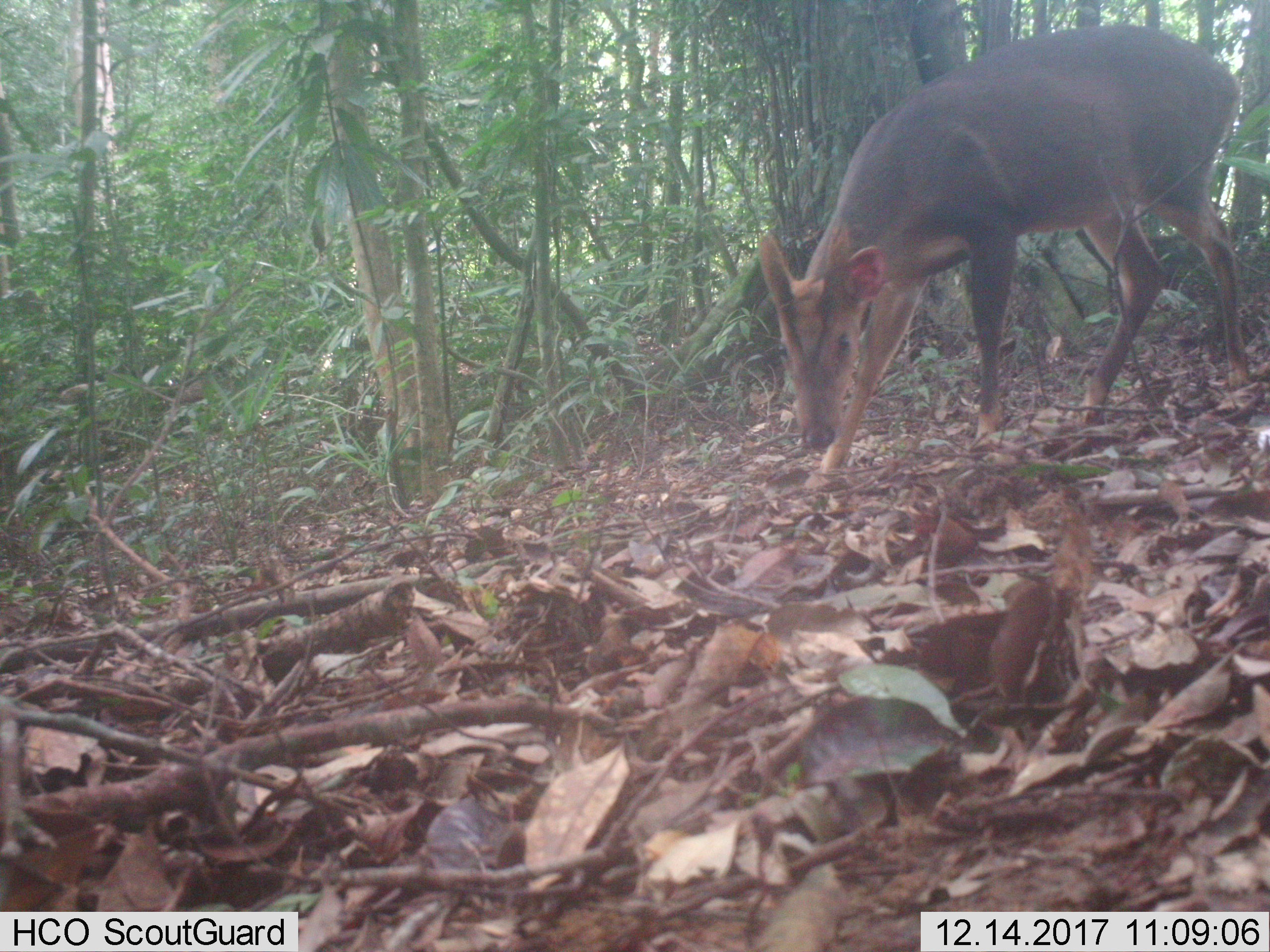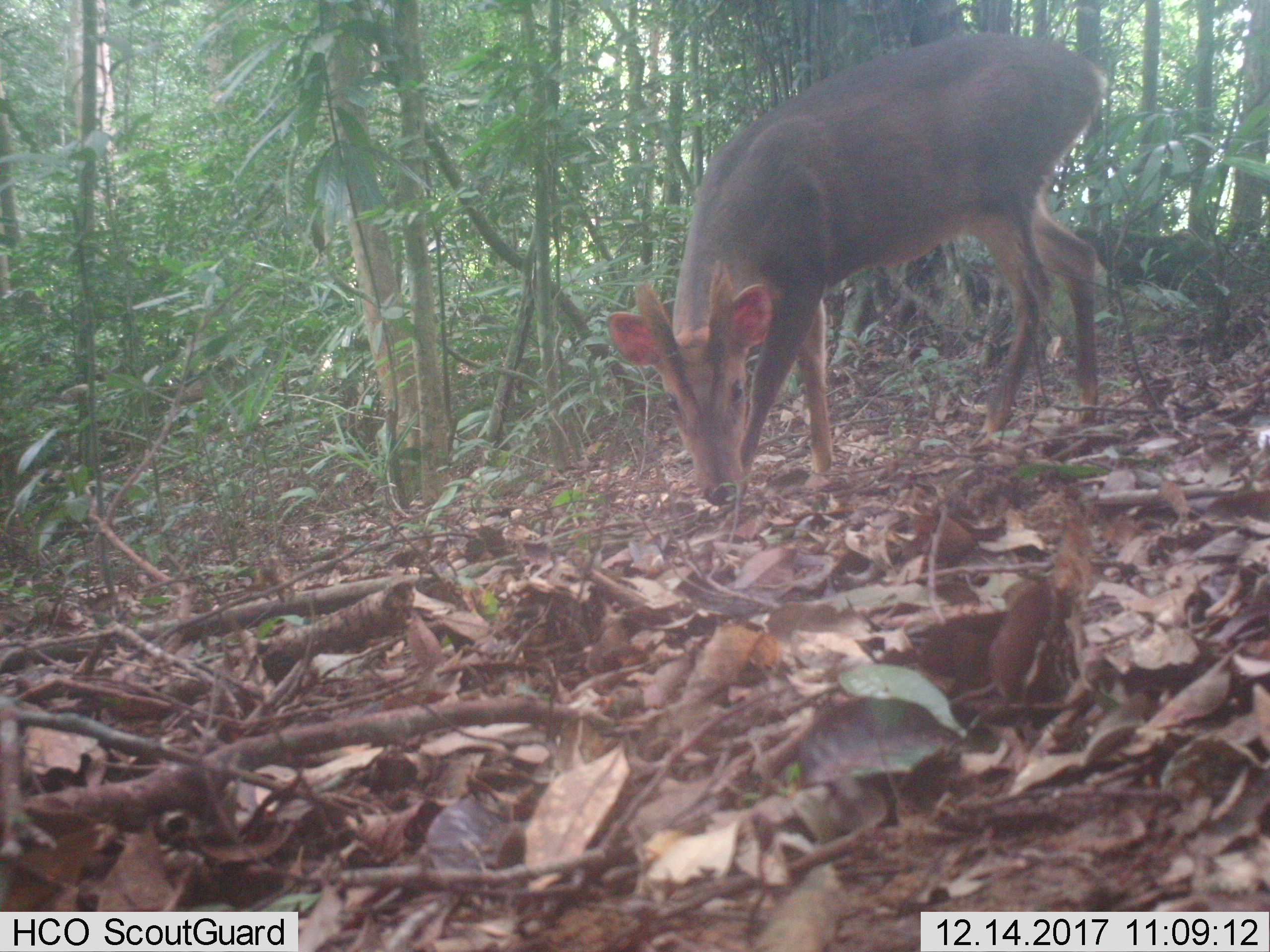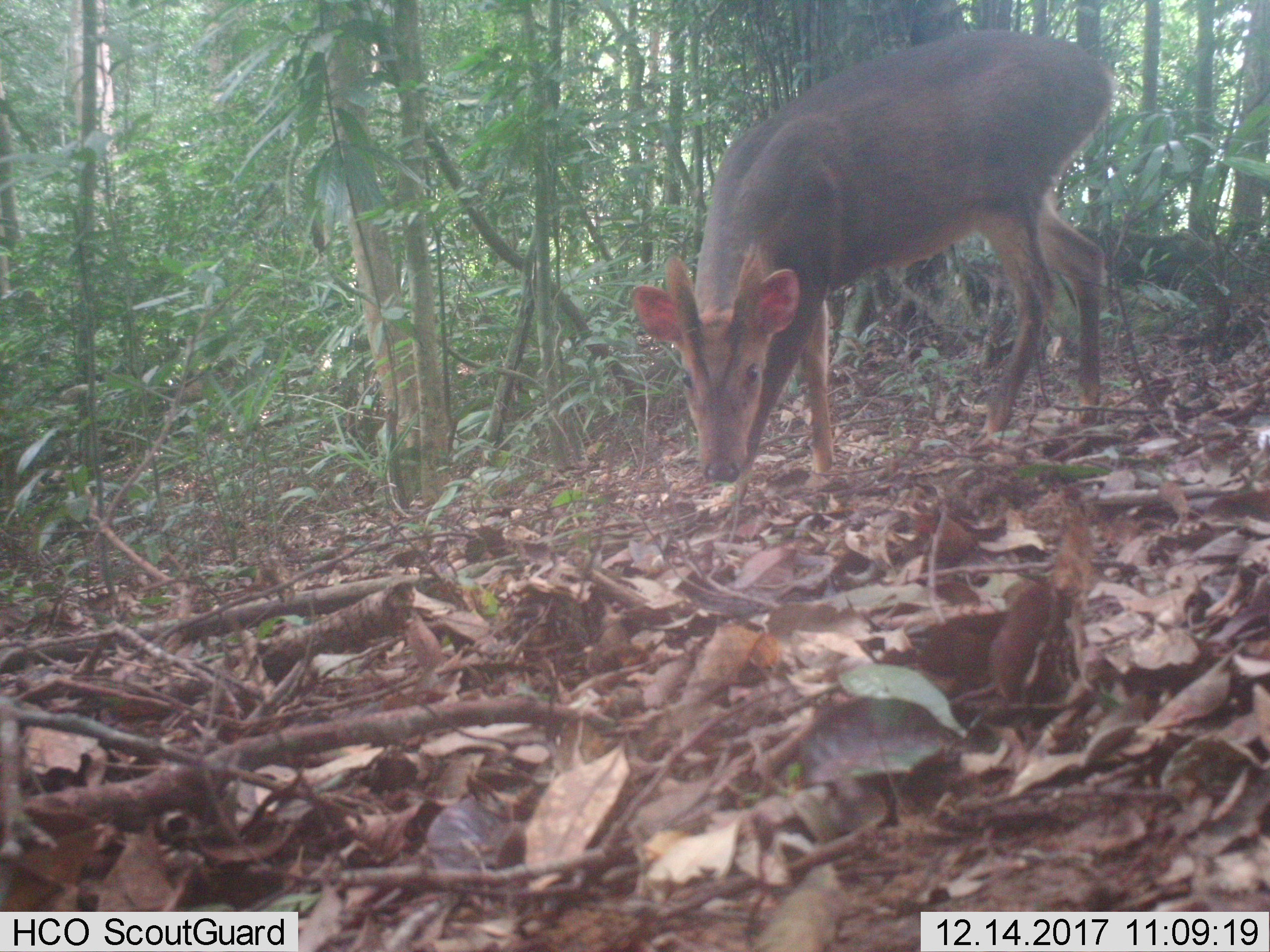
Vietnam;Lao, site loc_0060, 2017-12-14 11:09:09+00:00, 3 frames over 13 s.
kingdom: Animalia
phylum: Chordata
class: Mammalia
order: Artiodactyla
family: Cervidae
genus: Muntiacus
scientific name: Muntiacus vuquangensis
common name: large-antlered muntjac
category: large antlered muntjac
Large antlered muntjac (large-antlered muntjac) (Muntiacus vuquangensis). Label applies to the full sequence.